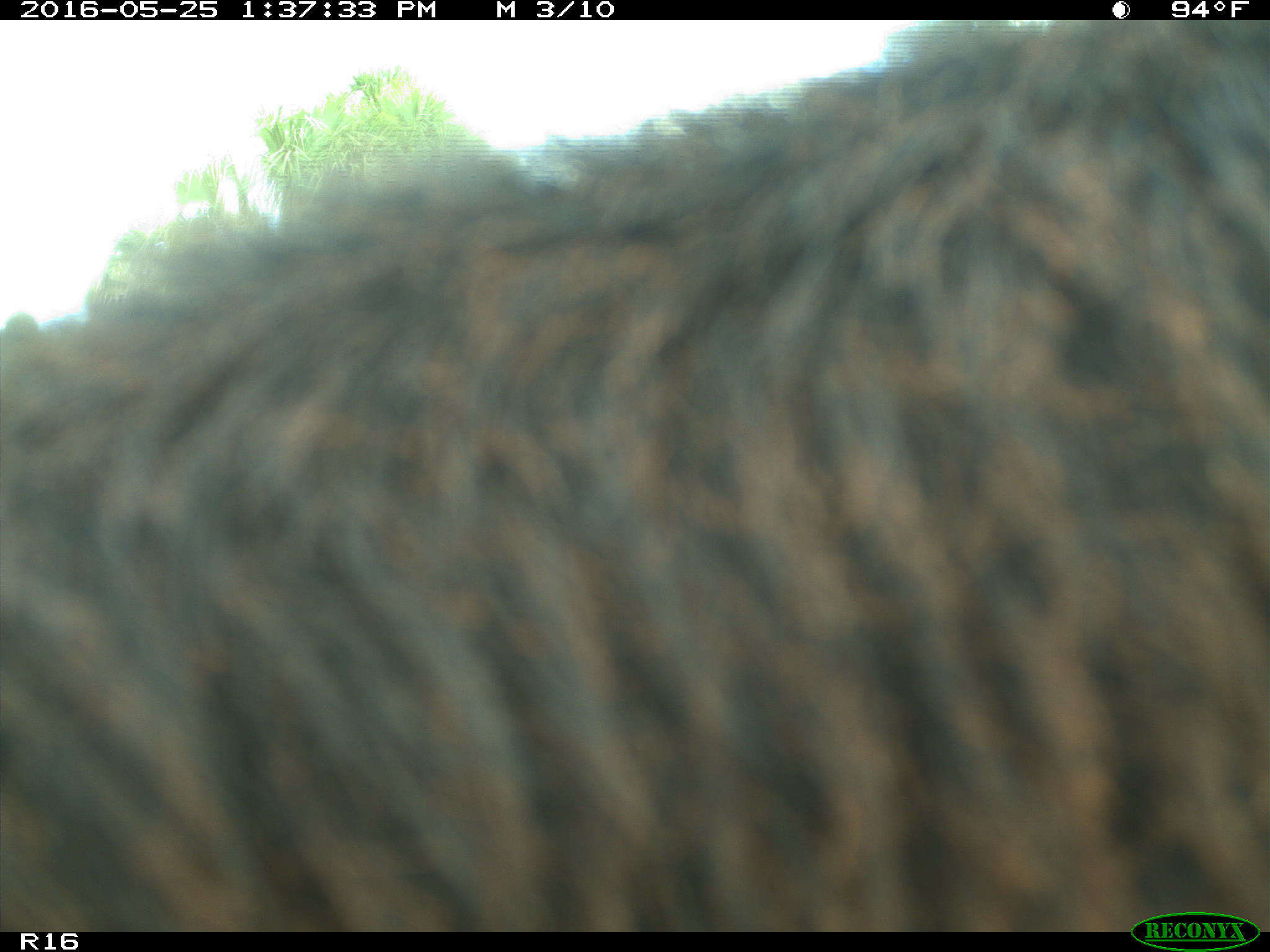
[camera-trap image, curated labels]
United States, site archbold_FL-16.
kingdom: Animalia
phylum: Chordata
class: Mammalia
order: Artiodactyla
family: Bovidae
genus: Bos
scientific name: Bos taurus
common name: domestic cow